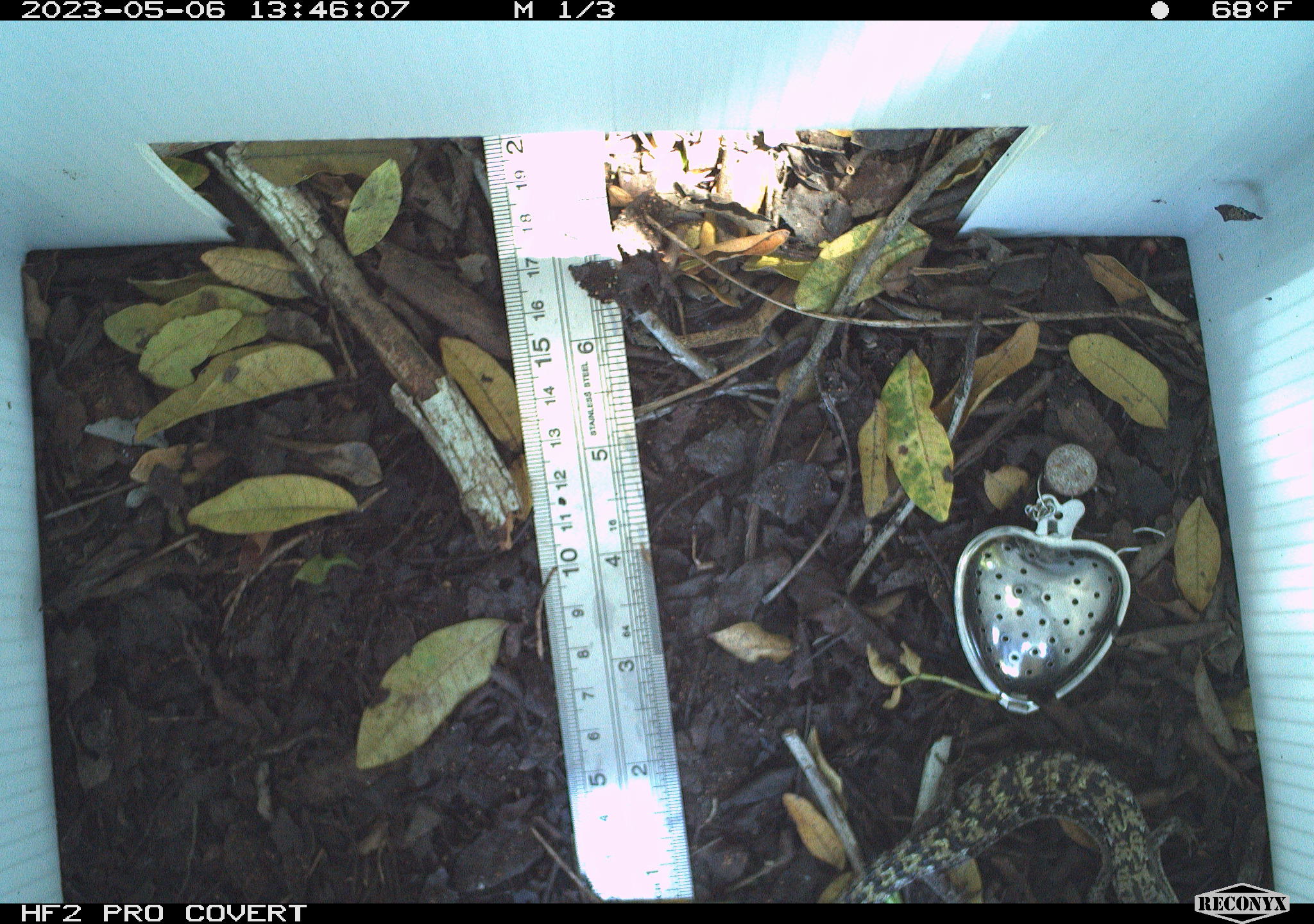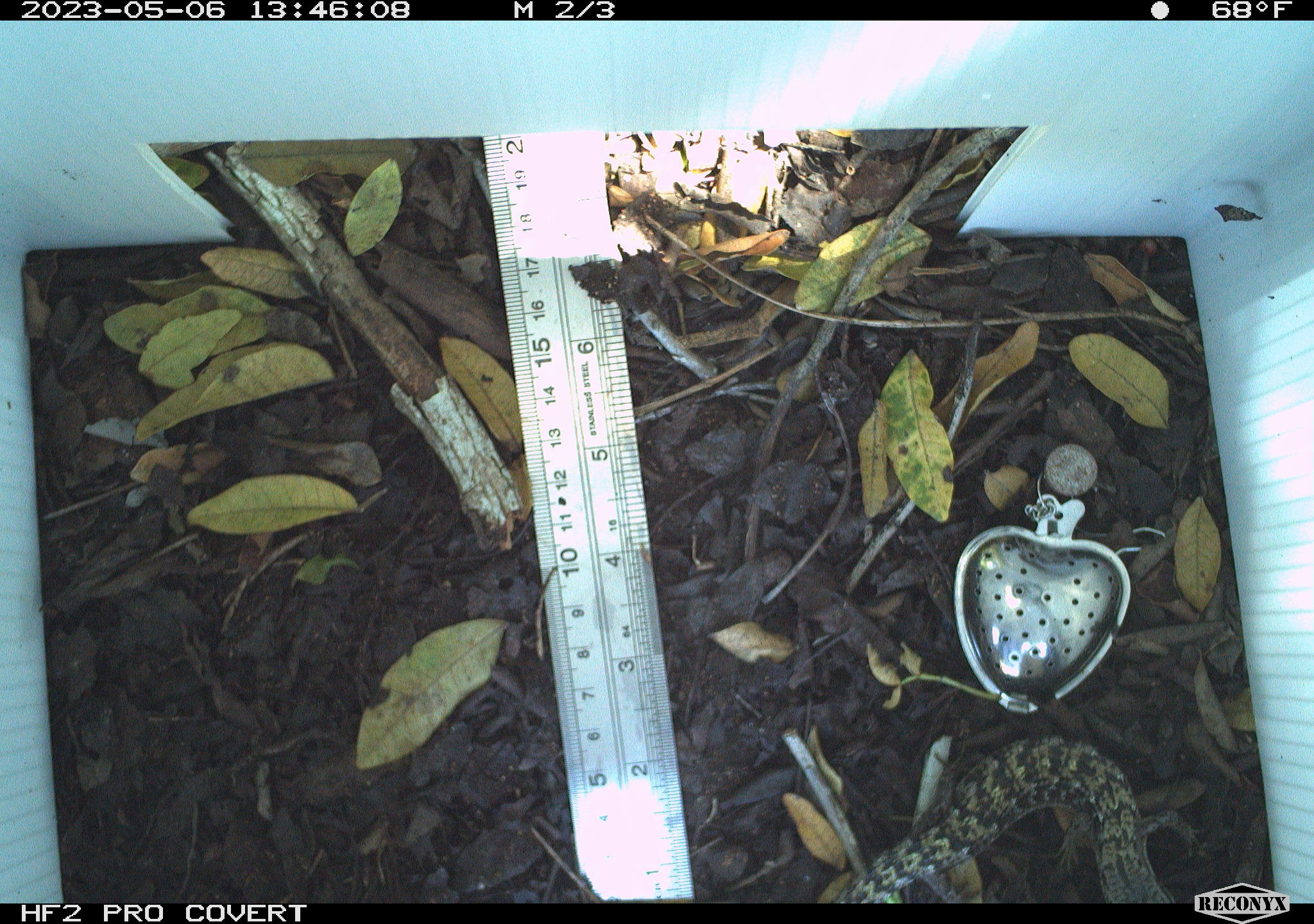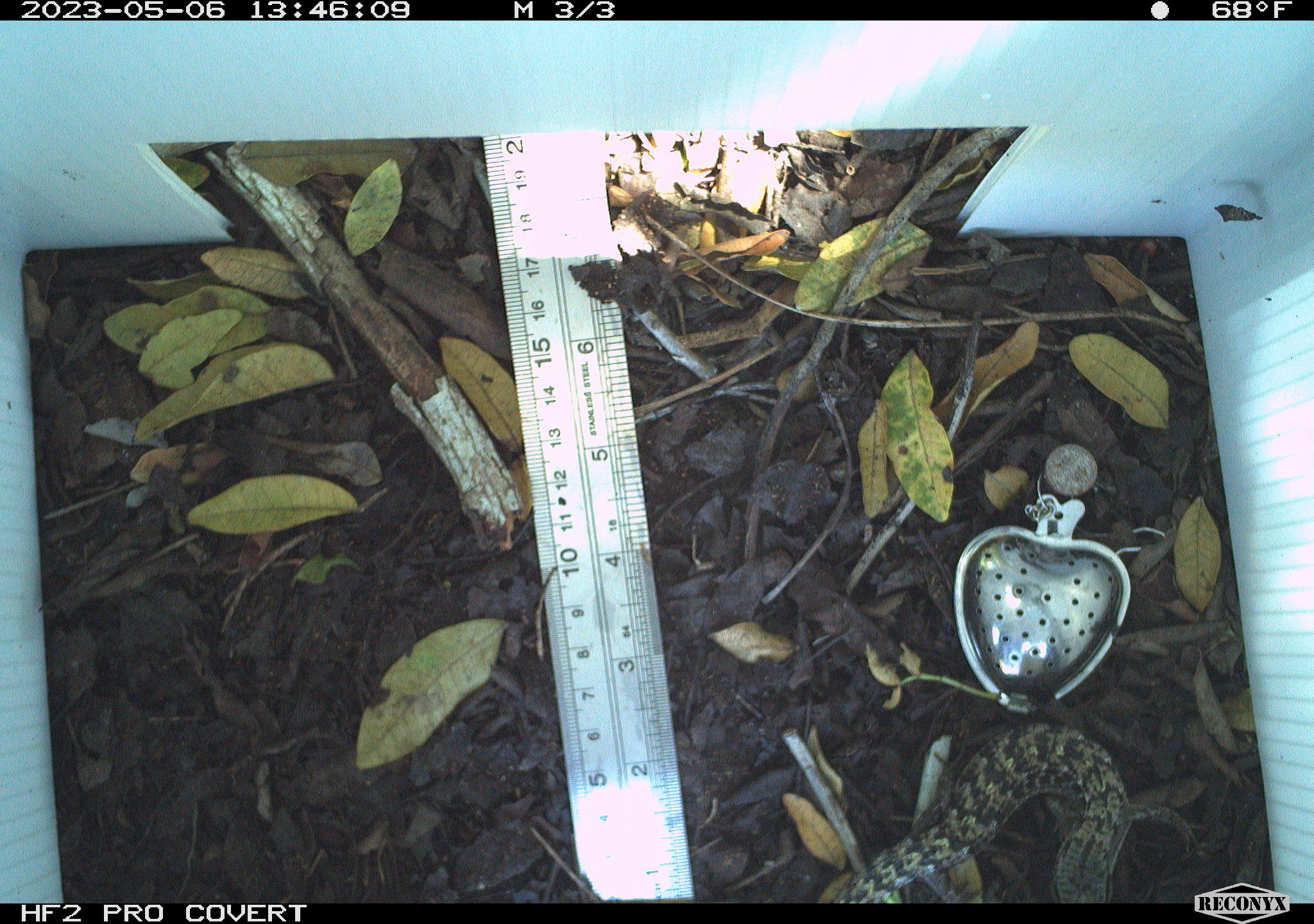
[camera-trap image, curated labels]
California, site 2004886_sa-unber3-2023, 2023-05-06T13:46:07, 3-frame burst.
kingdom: Animalia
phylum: Chordata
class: Reptilia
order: Squamata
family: Anguidae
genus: Elgaria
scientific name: Elgaria multicarinata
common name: southern alligator lizard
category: forest alligator lizard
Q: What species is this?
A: Forest alligator lizard (southern alligator lizard) (Elgaria multicarinata).